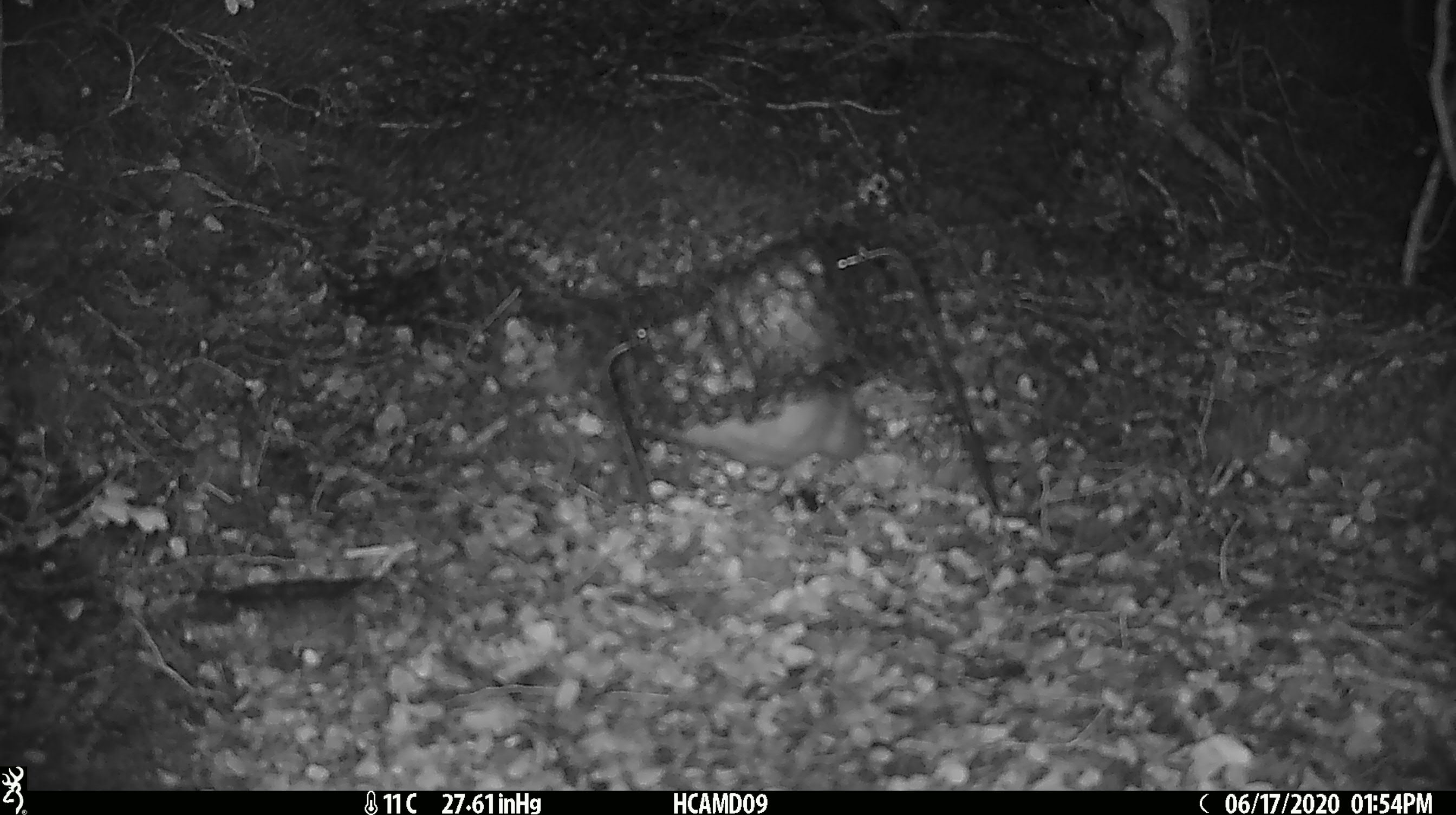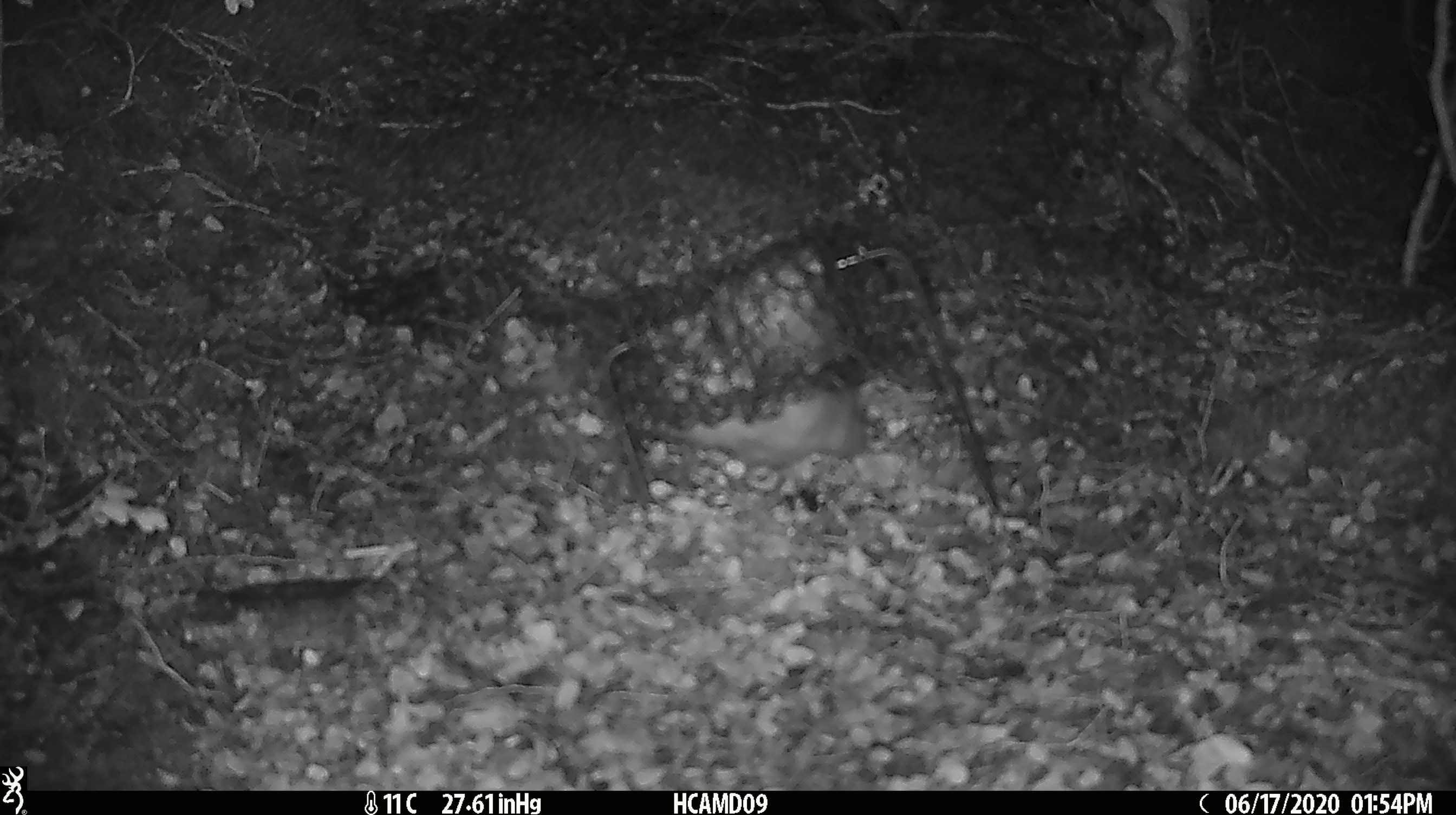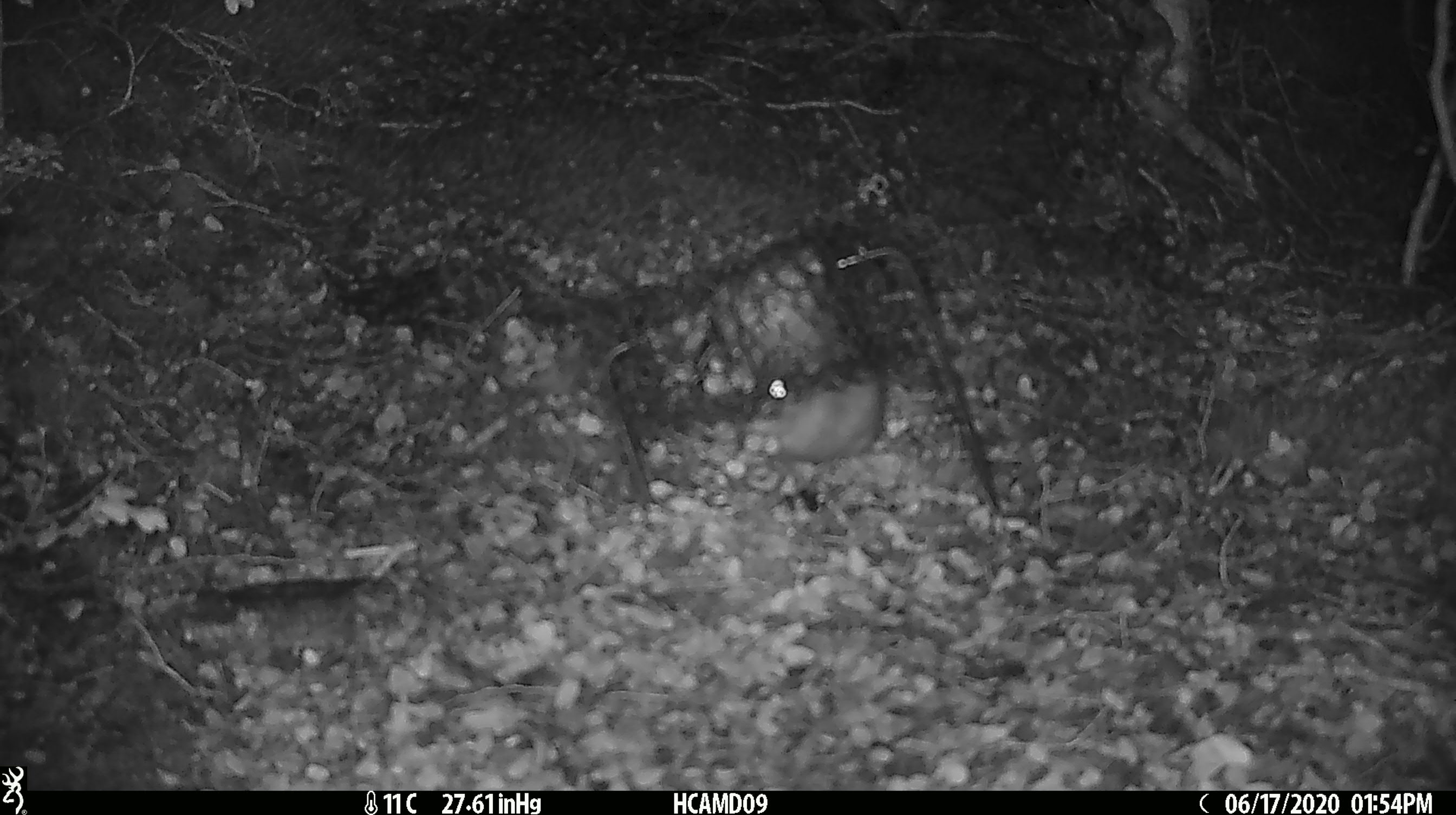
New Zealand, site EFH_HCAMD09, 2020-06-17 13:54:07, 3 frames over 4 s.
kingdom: Animalia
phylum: Chordata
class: Mammalia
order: Rodentia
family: Muridae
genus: Rattus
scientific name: Rattus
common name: rat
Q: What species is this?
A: Rat (Rattus).